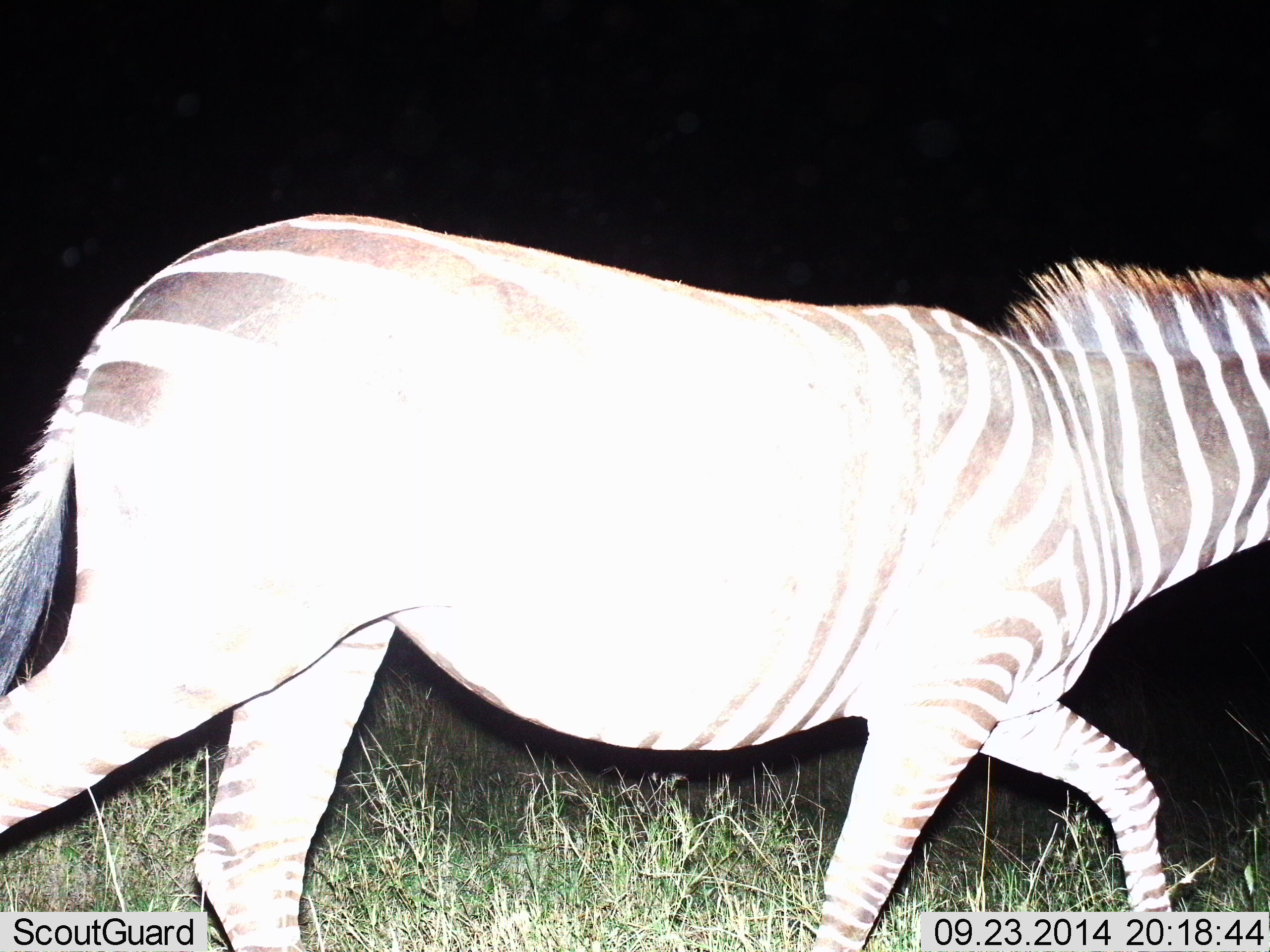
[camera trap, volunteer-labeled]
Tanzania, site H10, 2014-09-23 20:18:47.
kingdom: Animalia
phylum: Chordata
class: Mammalia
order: Perissodactyla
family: Equidae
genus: Equus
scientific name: Equus quagga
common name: plains zebra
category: zebra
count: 1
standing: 0%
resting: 0%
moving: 100%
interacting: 0%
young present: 0%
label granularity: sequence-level